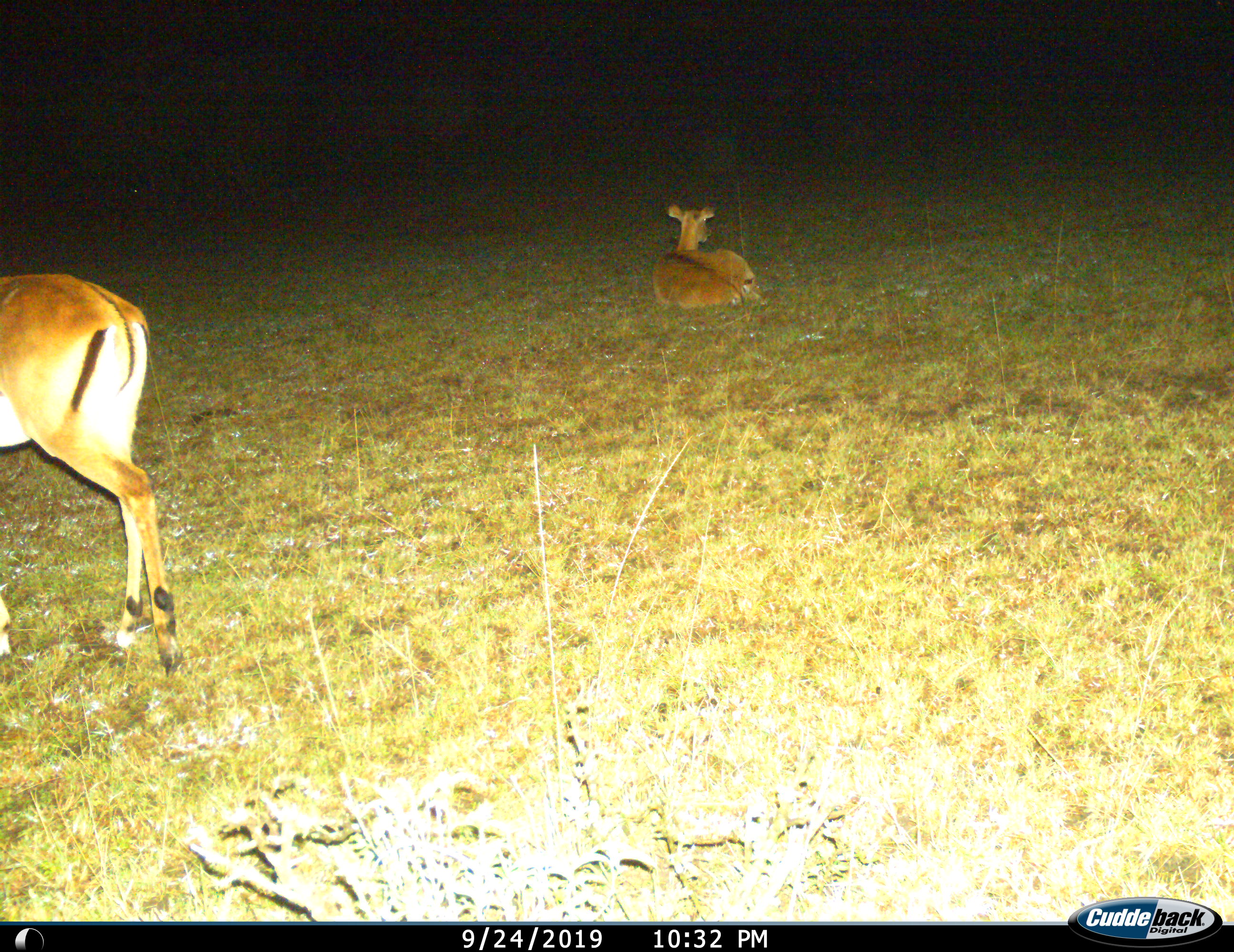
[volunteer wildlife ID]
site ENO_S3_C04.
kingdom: Animalia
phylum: Chordata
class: Mammalia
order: Artiodactyla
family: Bovidae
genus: Aepyceros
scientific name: Aepyceros melampus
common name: impala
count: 2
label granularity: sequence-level